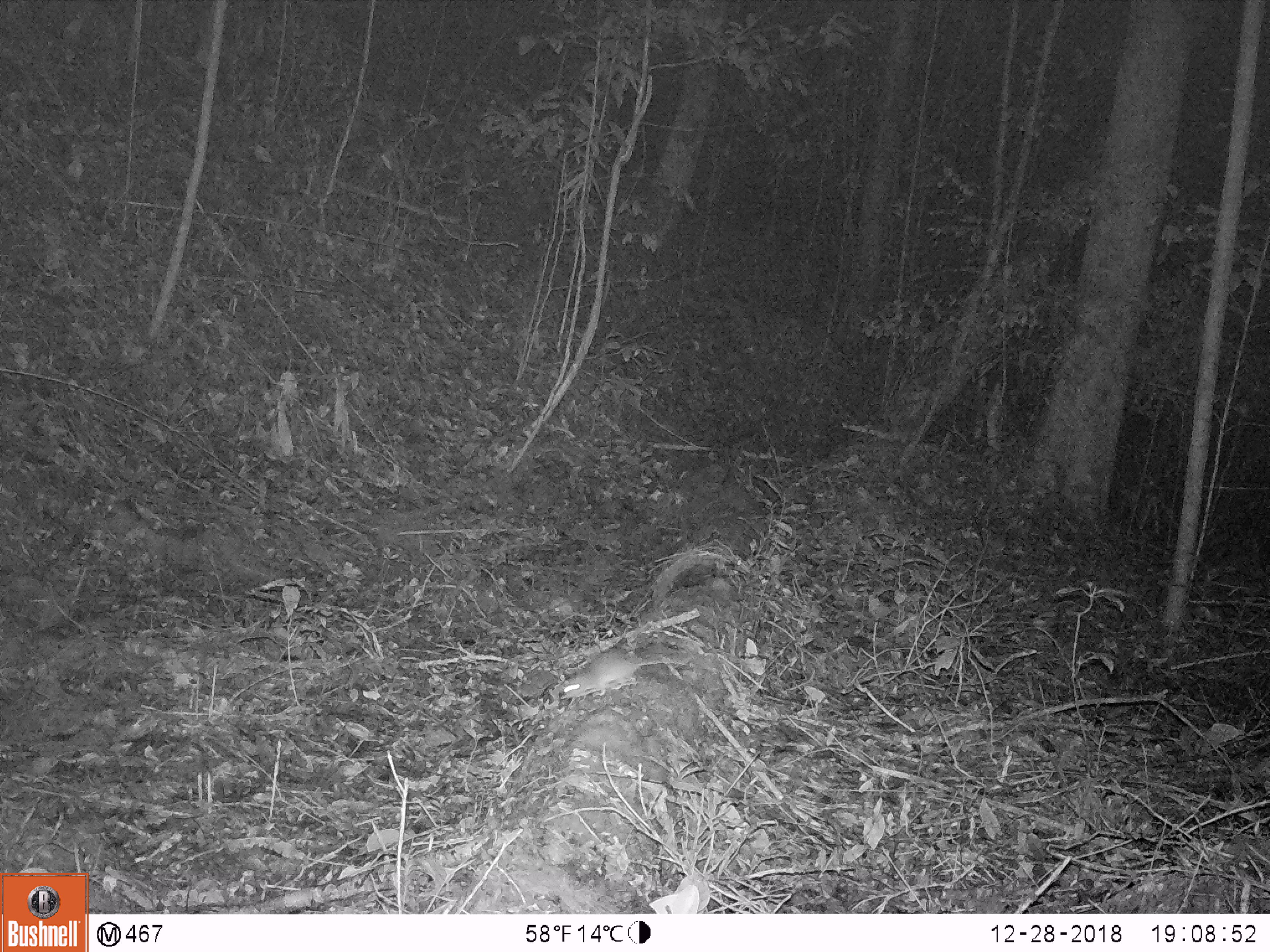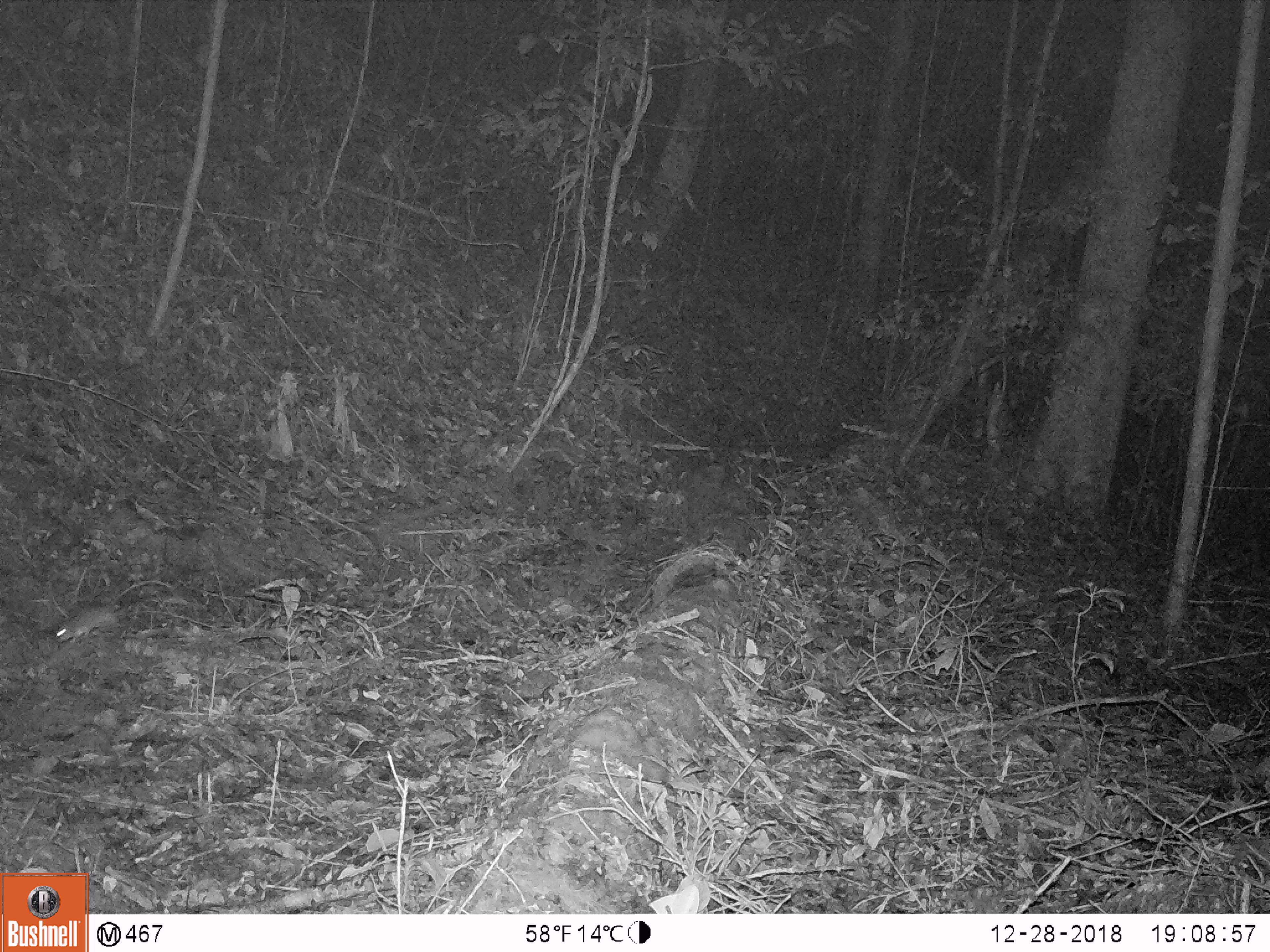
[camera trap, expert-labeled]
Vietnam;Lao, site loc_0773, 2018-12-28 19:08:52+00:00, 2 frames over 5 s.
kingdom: Animalia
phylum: Chordata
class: Mammalia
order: Rodentia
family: Muridae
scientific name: Muridae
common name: old-world mice and rats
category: unidentified murid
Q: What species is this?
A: Unidentified murid (old-world mice and rats) (Muridae).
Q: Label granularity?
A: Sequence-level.